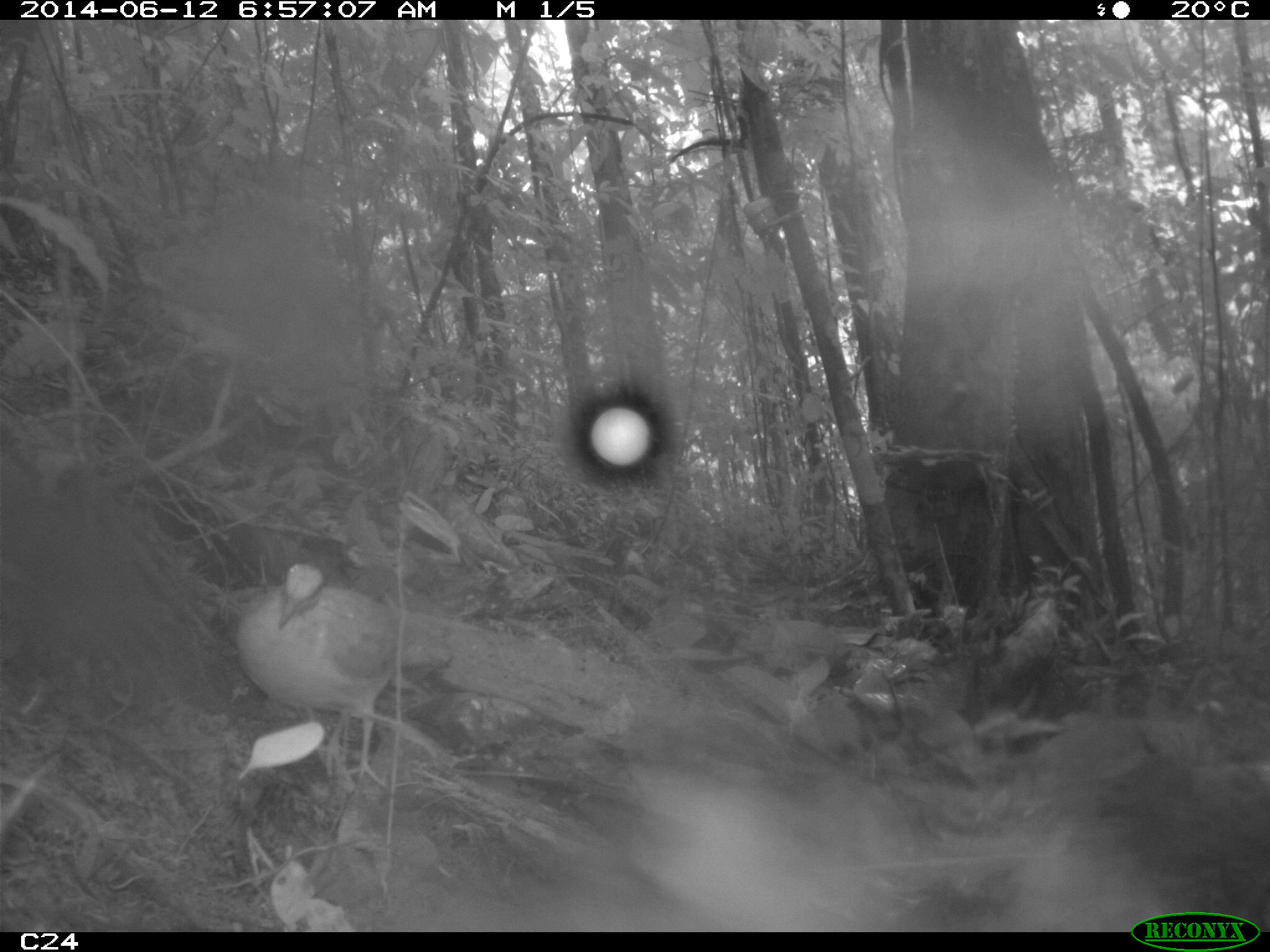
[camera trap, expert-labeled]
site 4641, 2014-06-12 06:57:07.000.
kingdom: Animalia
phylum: Chordata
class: Aves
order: Columbiformes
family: Columbidae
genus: Leptotila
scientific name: Leptotila rufaxilla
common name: gray-fronted dove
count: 1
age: adult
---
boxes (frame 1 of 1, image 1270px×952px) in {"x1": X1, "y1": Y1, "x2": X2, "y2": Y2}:
leptotila rufaxilla: {"x1": 229, "y1": 552, "x2": 667, "y2": 790}